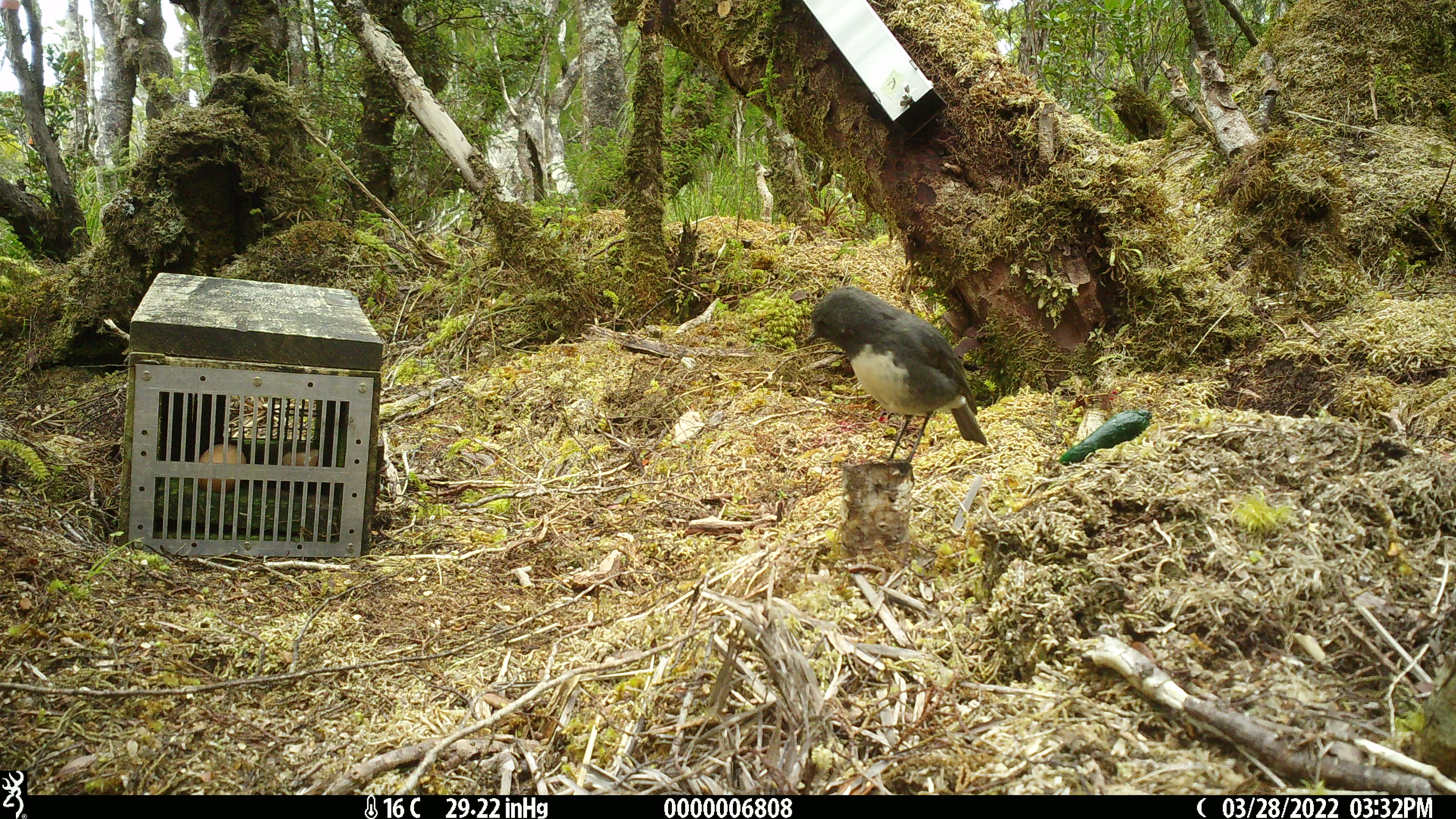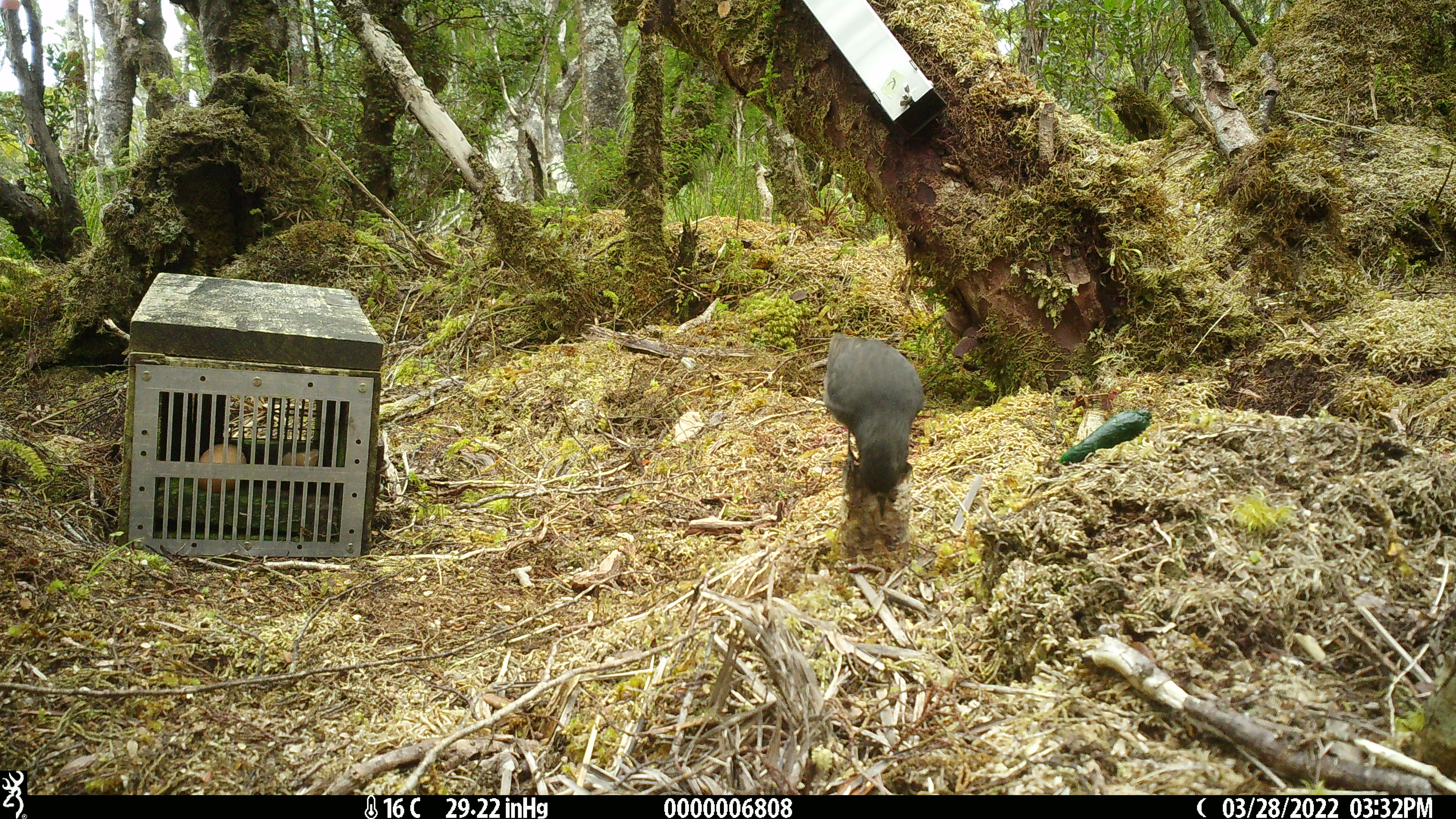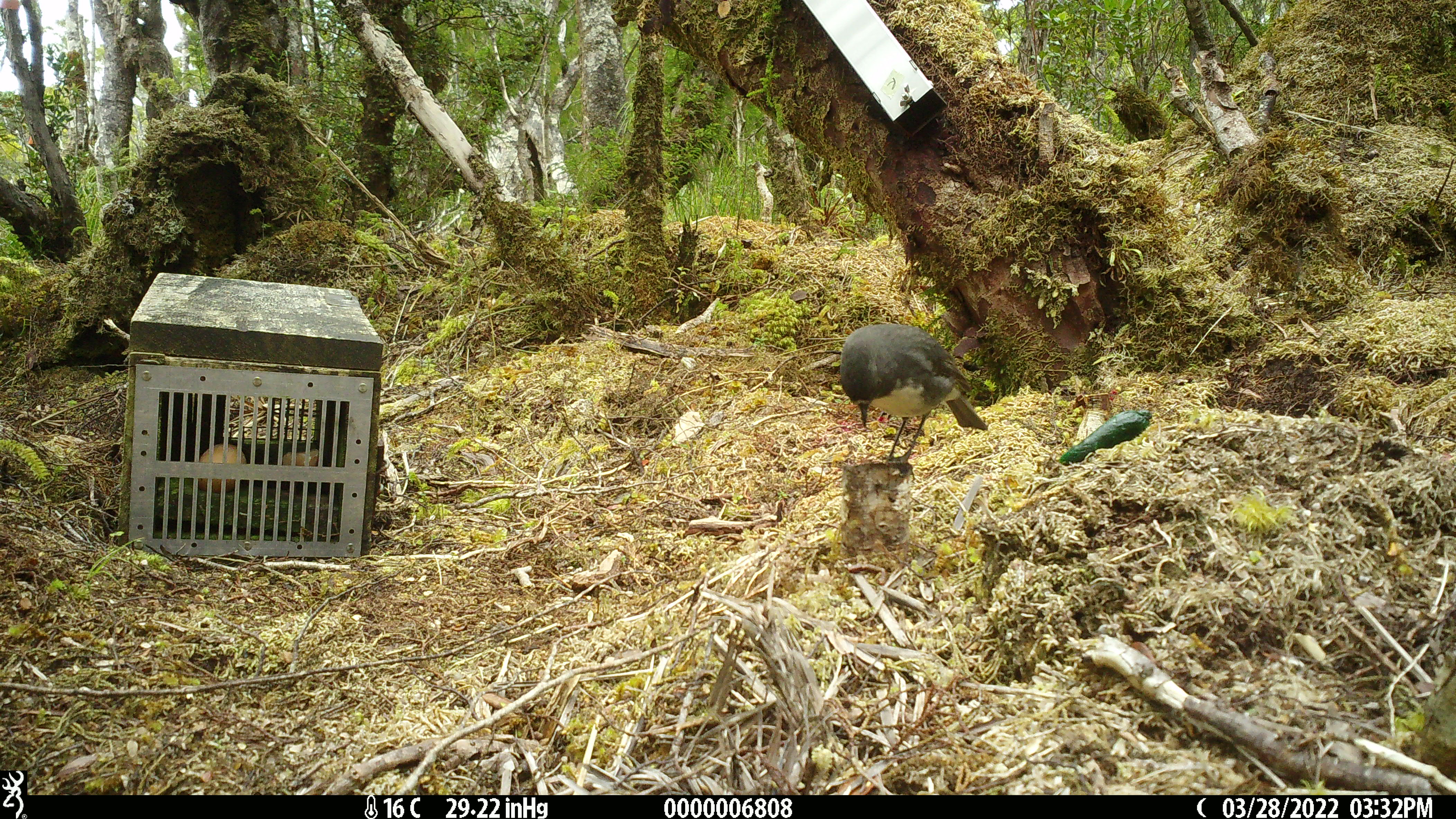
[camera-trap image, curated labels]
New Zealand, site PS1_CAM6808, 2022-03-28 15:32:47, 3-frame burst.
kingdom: Animalia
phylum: Chordata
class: Aves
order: Passeriformes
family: Petroicidae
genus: Petroica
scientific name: Petroica australis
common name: new zealand robin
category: robin